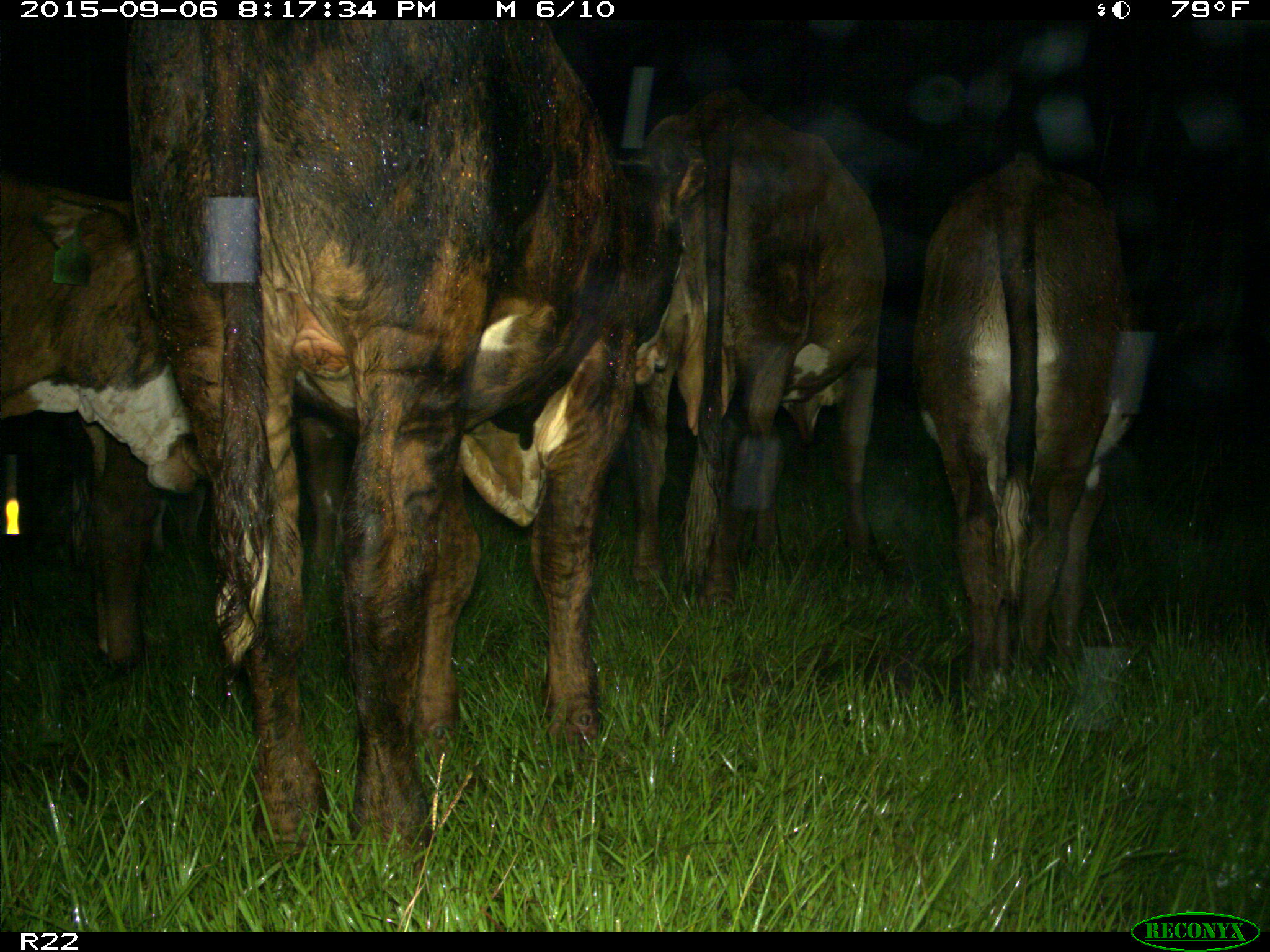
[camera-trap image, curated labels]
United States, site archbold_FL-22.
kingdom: Animalia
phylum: Chordata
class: Mammalia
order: Artiodactyla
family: Bovidae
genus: Bos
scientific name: Bos taurus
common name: domestic cow